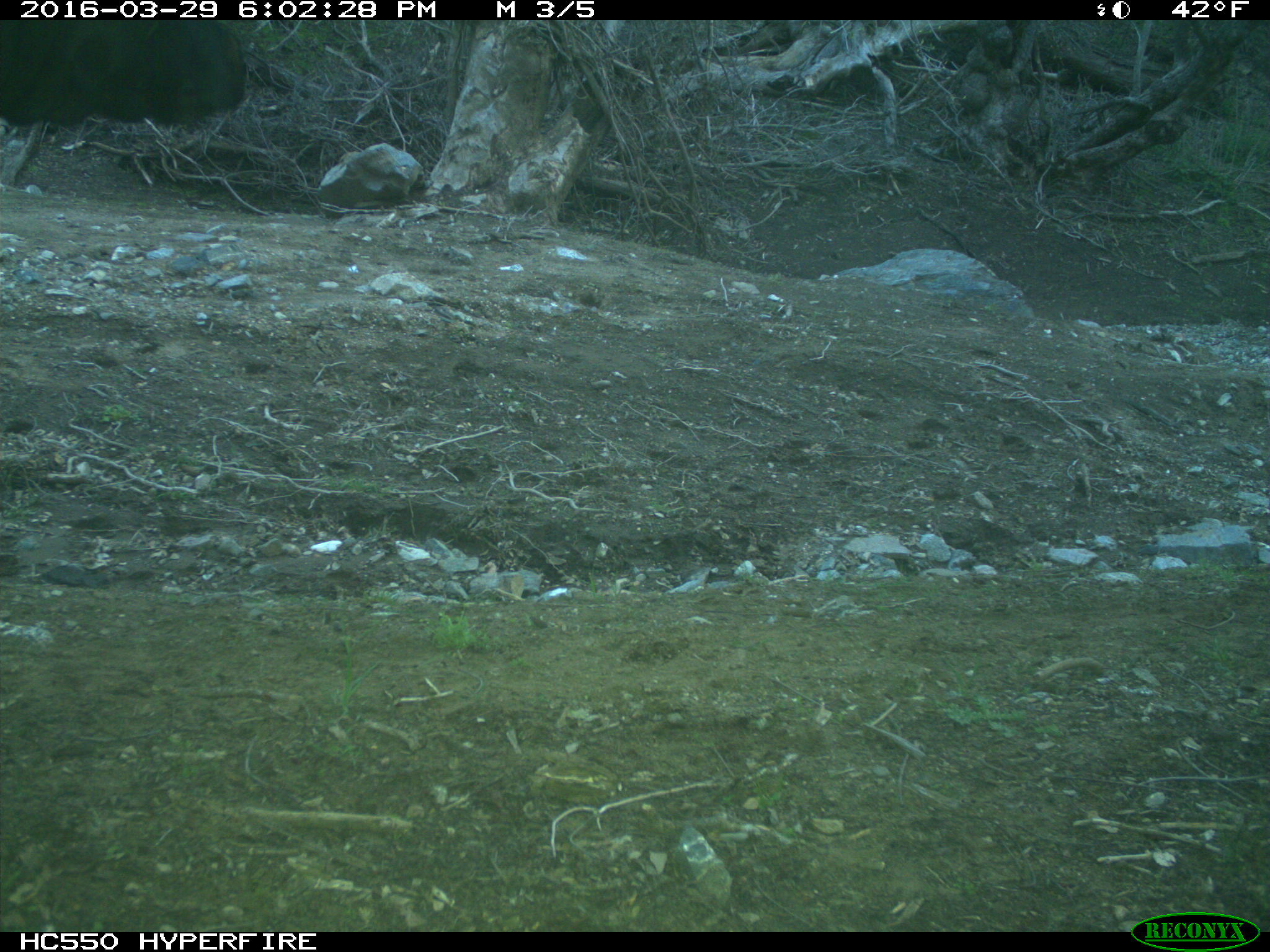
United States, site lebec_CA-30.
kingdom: Animalia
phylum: Chordata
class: Mammalia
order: Artiodactyla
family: Bovidae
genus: Bos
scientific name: Bos taurus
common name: domestic cow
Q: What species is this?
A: Bos taurus (domestic cow).